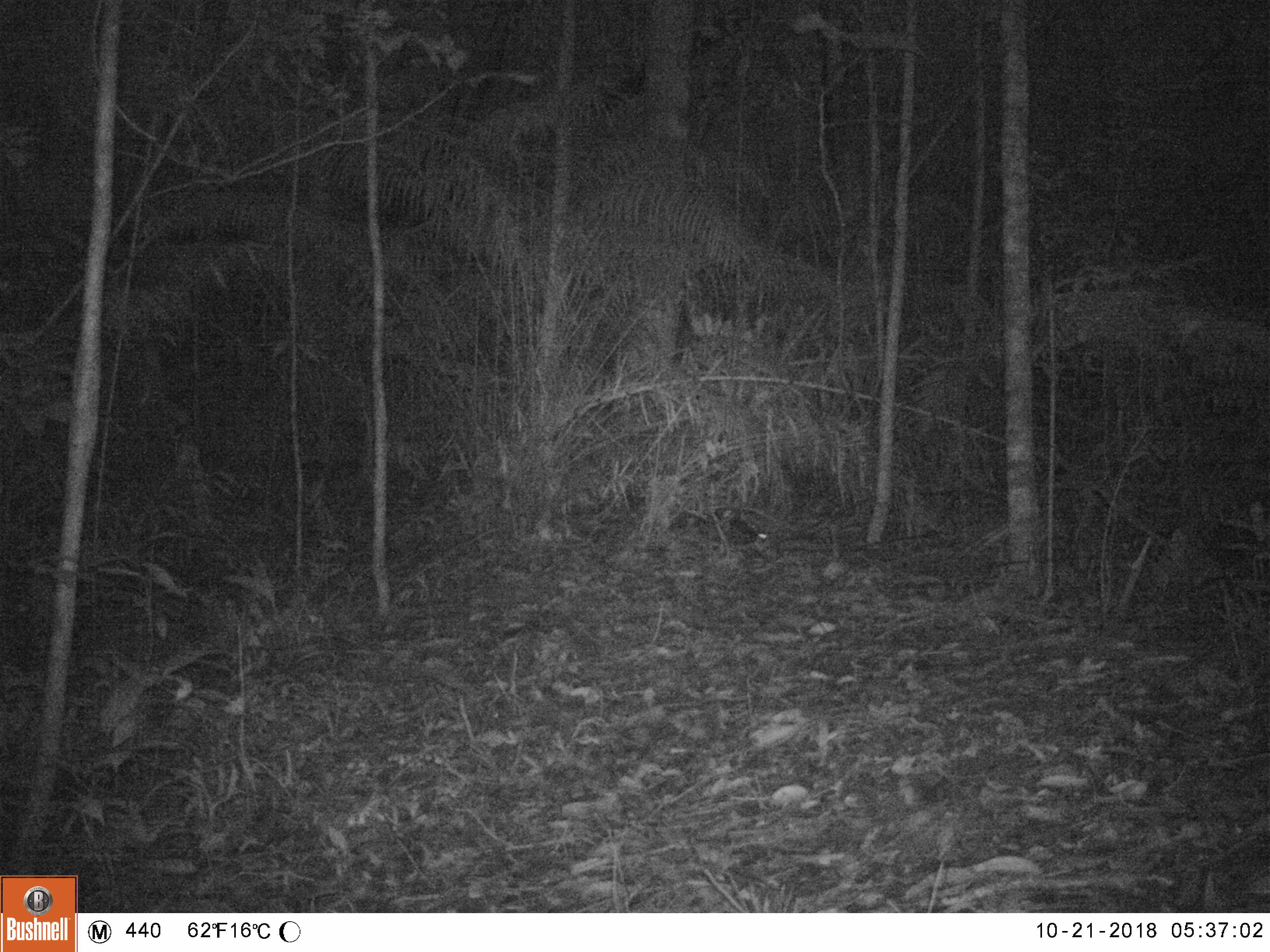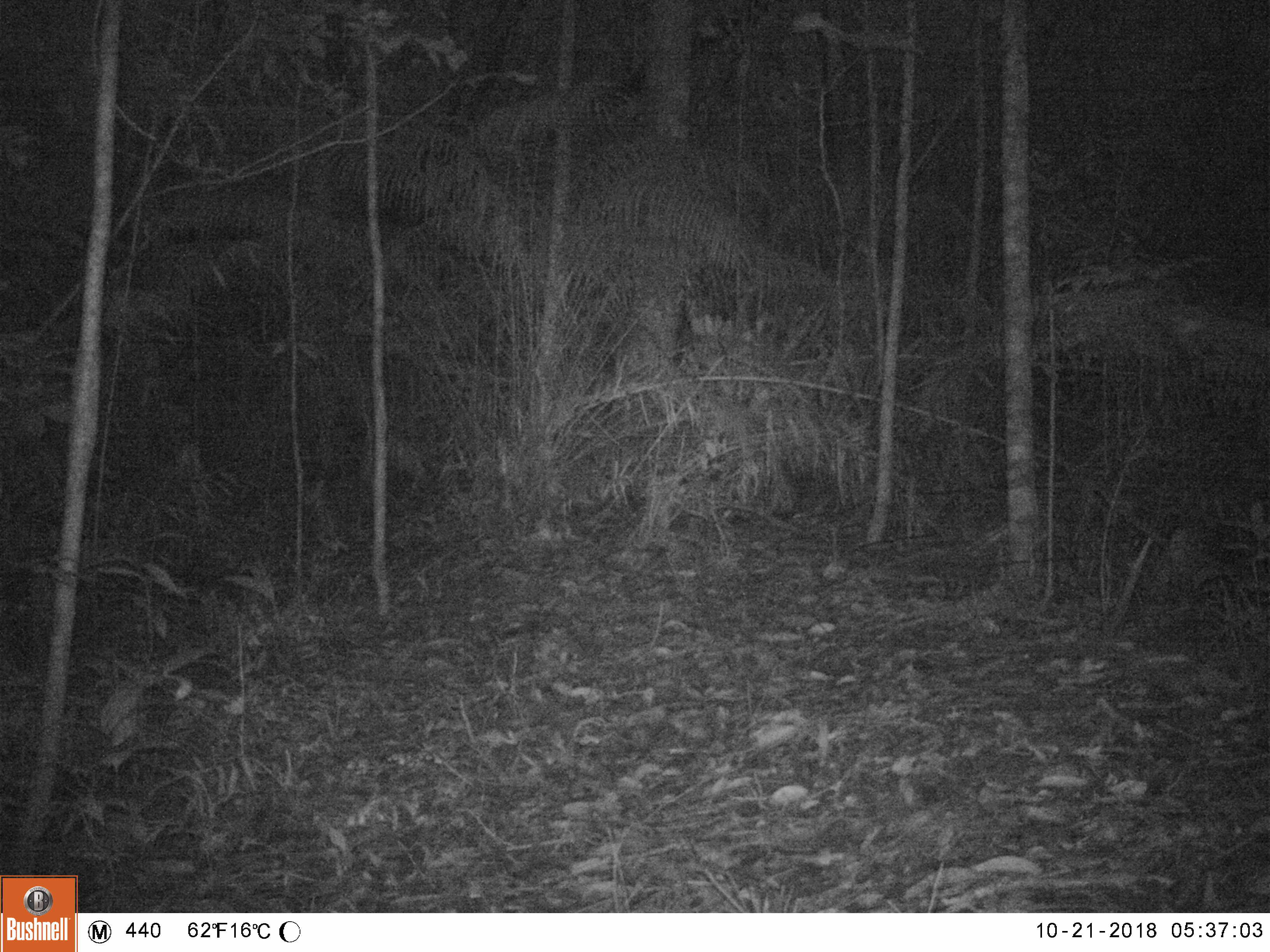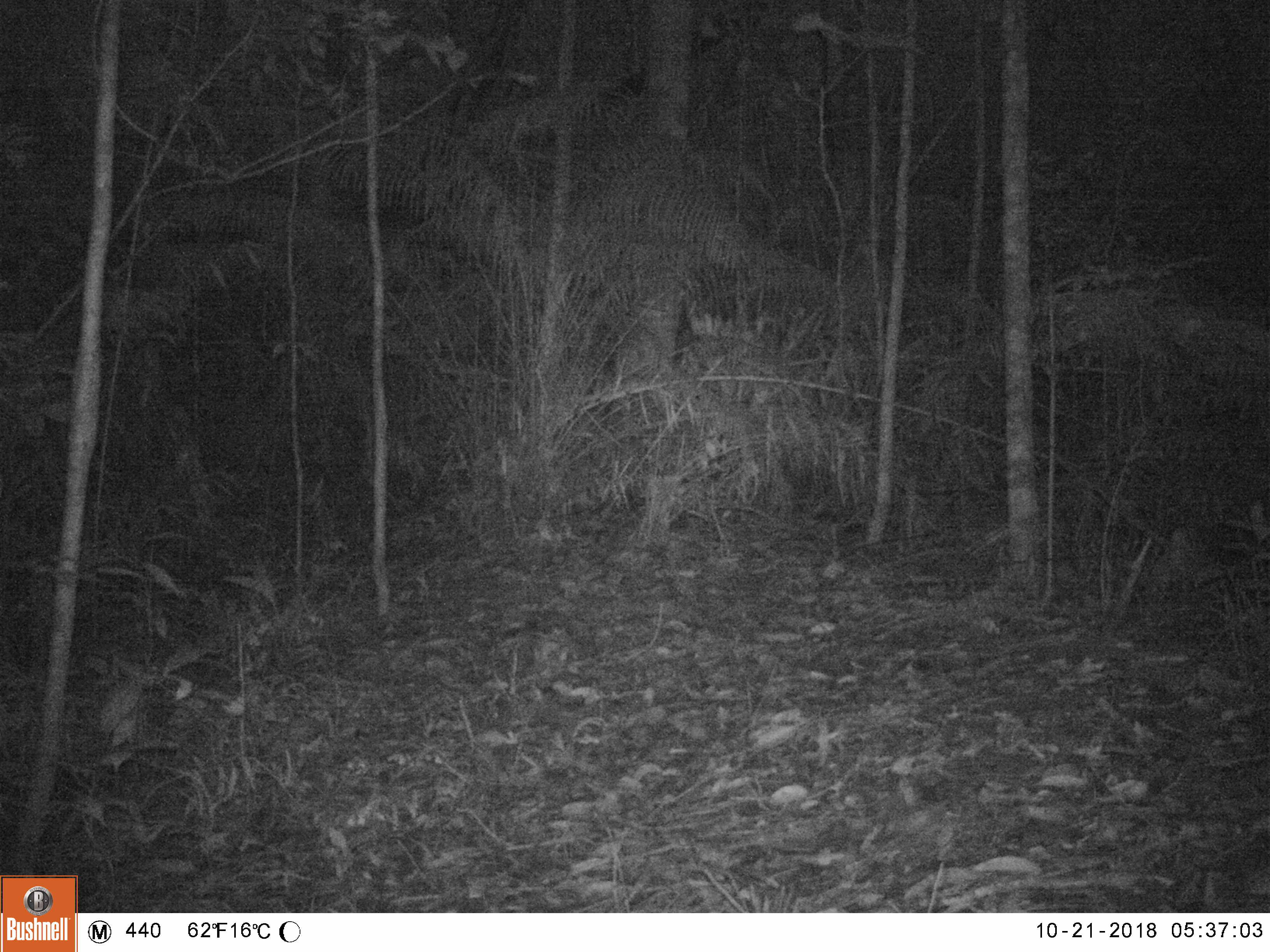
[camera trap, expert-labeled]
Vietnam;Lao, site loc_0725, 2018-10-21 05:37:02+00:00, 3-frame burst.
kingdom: Animalia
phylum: Chordata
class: Mammalia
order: Rodentia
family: Sciuridae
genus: Sciurus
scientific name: Sciurus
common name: squirrel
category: unidentified squirrel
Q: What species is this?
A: Unidentified squirrel (squirrel) (Sciurus).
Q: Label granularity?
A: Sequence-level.